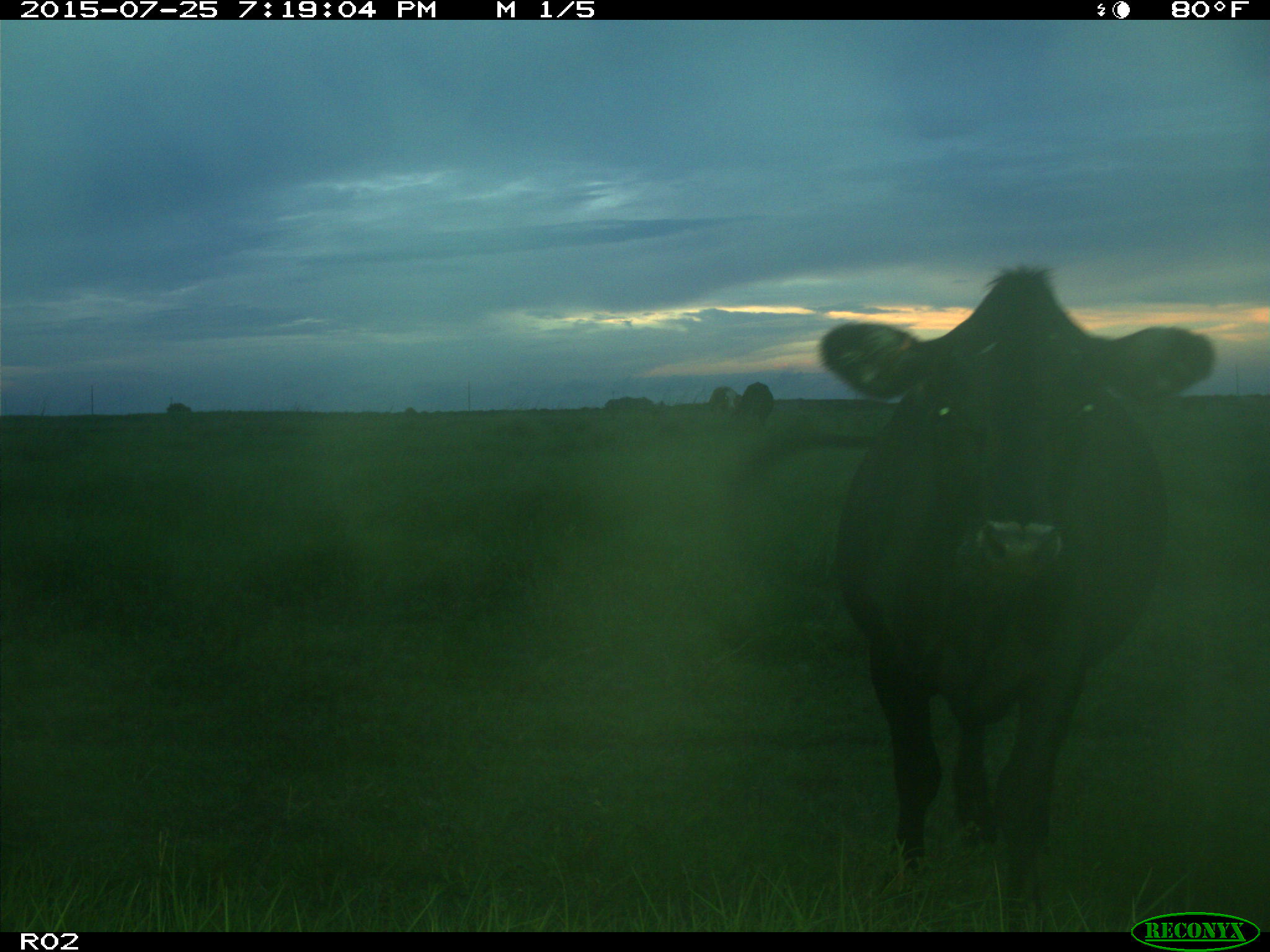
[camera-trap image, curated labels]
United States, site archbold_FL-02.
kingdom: Animalia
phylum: Chordata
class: Mammalia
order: Artiodactyla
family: Bovidae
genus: Bos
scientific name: Bos taurus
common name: domestic cow